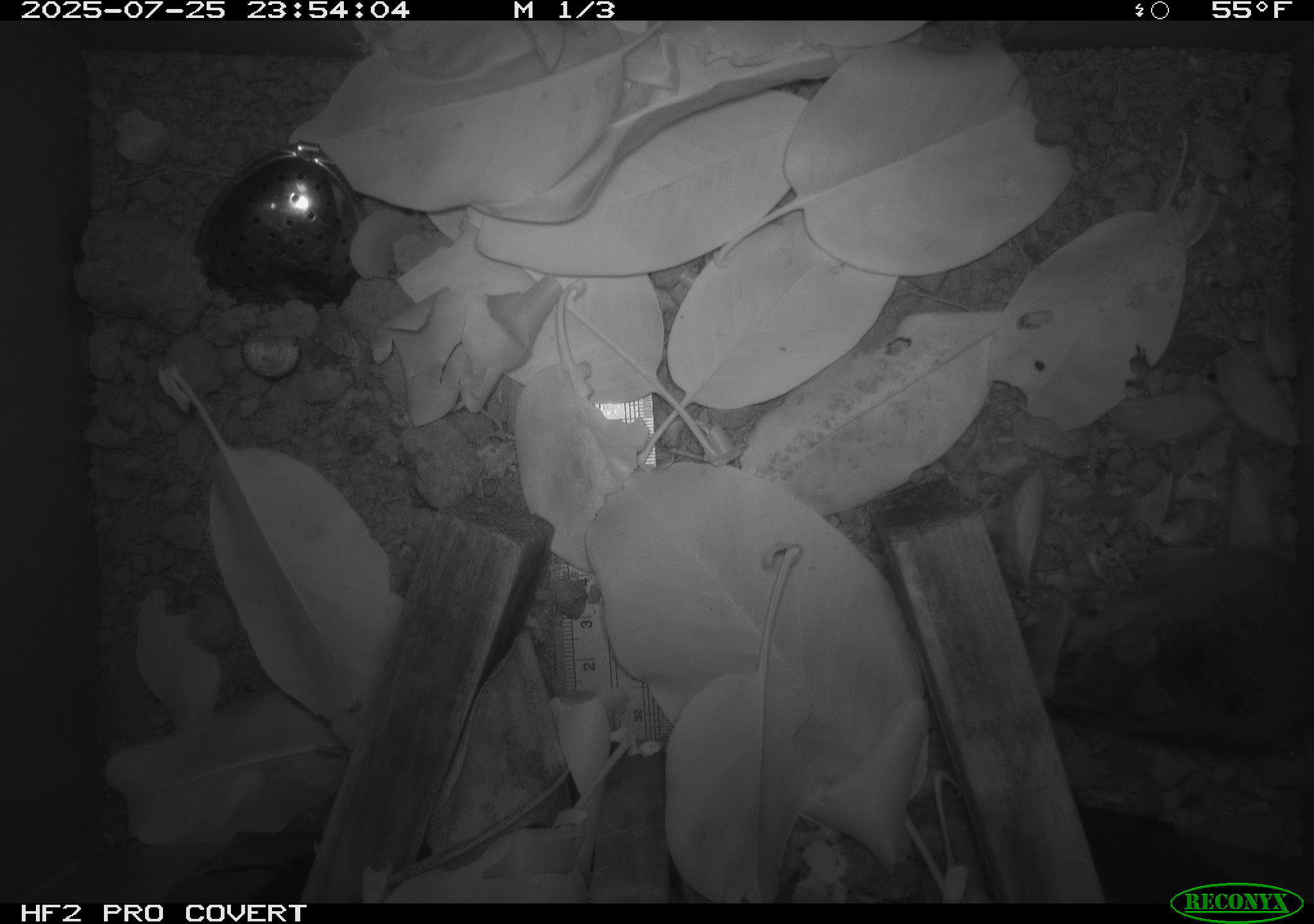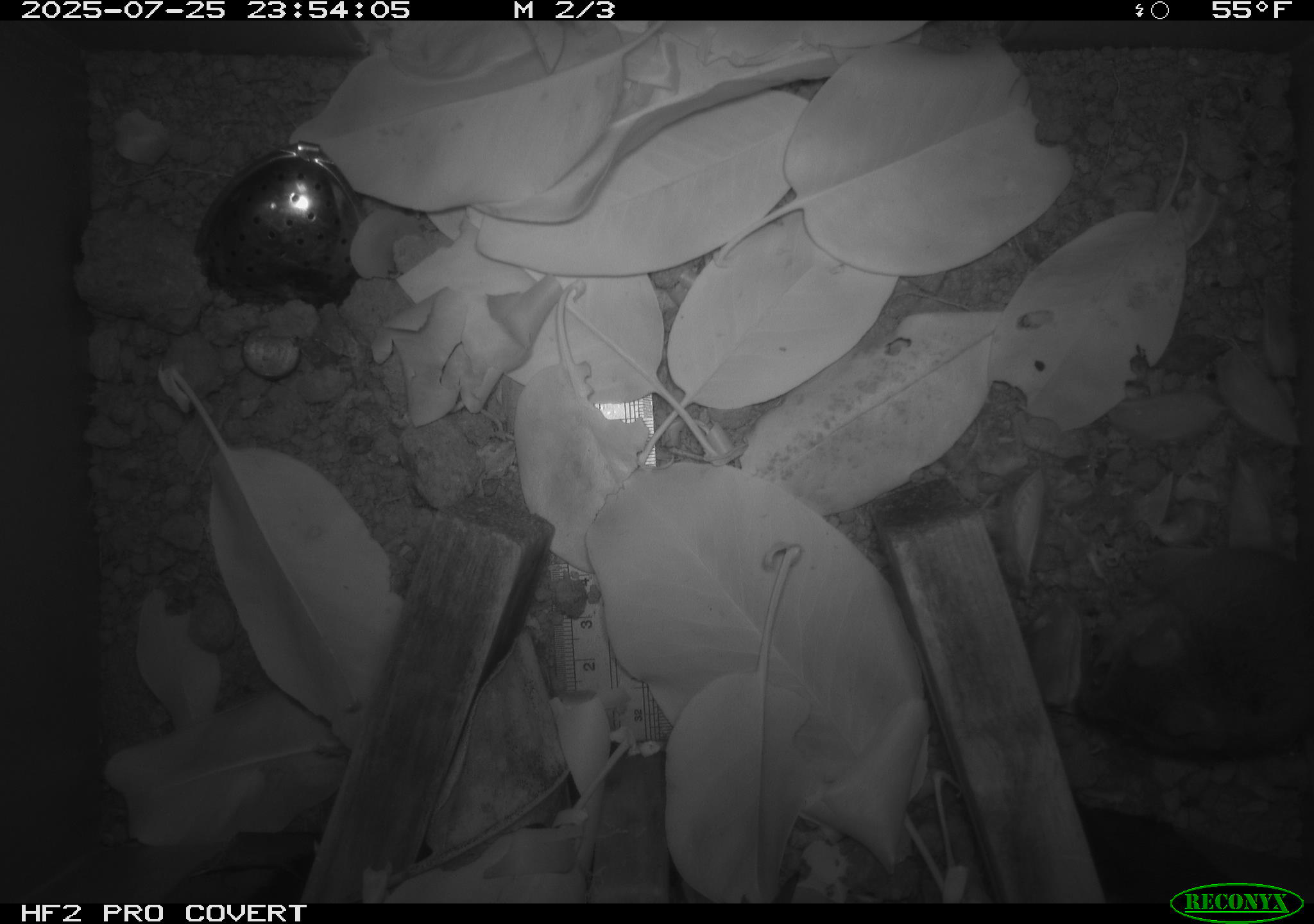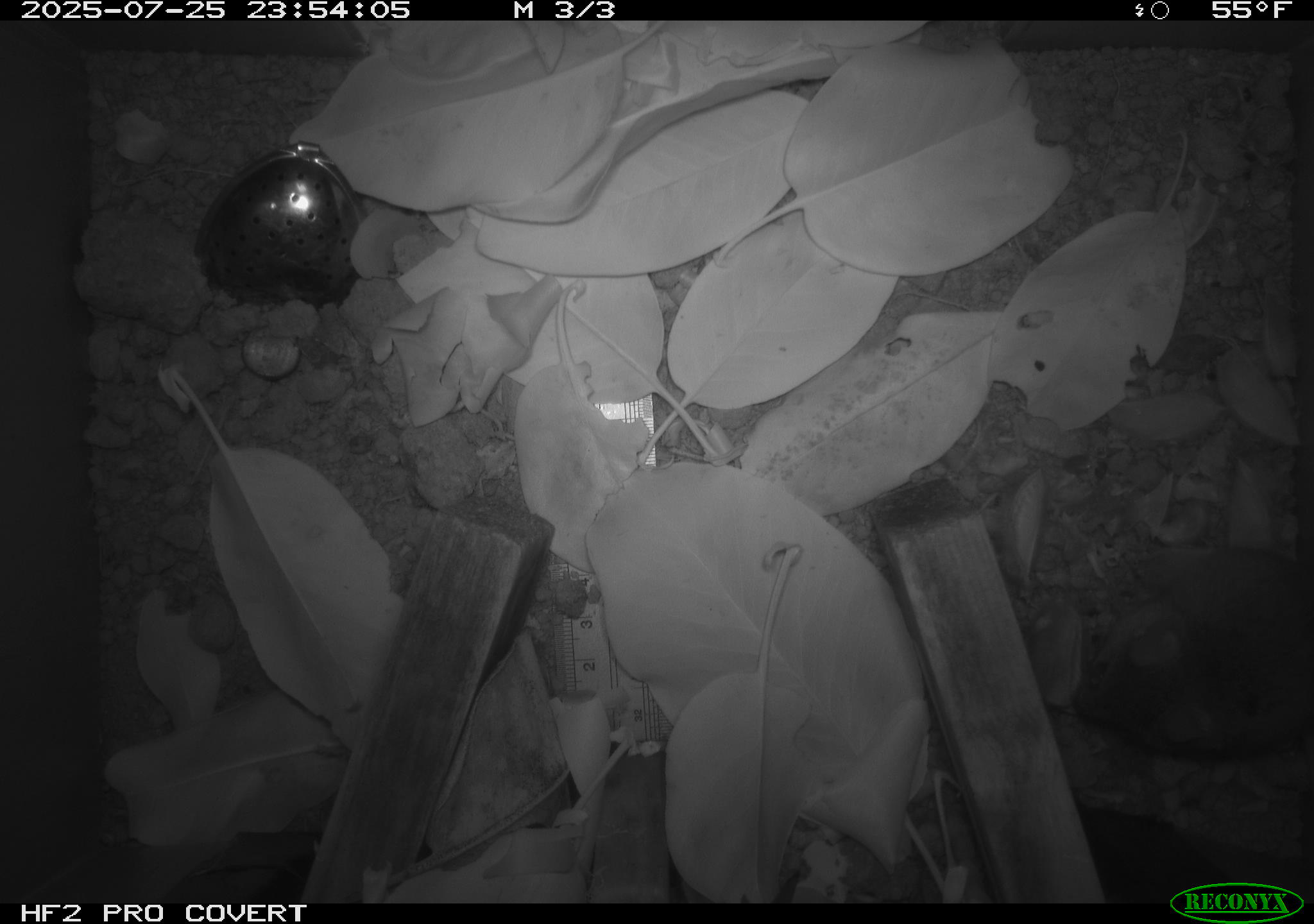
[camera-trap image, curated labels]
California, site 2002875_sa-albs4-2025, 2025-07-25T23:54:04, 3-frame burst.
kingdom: Animalia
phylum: Chordata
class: Mammalia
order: Rodentia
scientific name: Rodentia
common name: mouse species